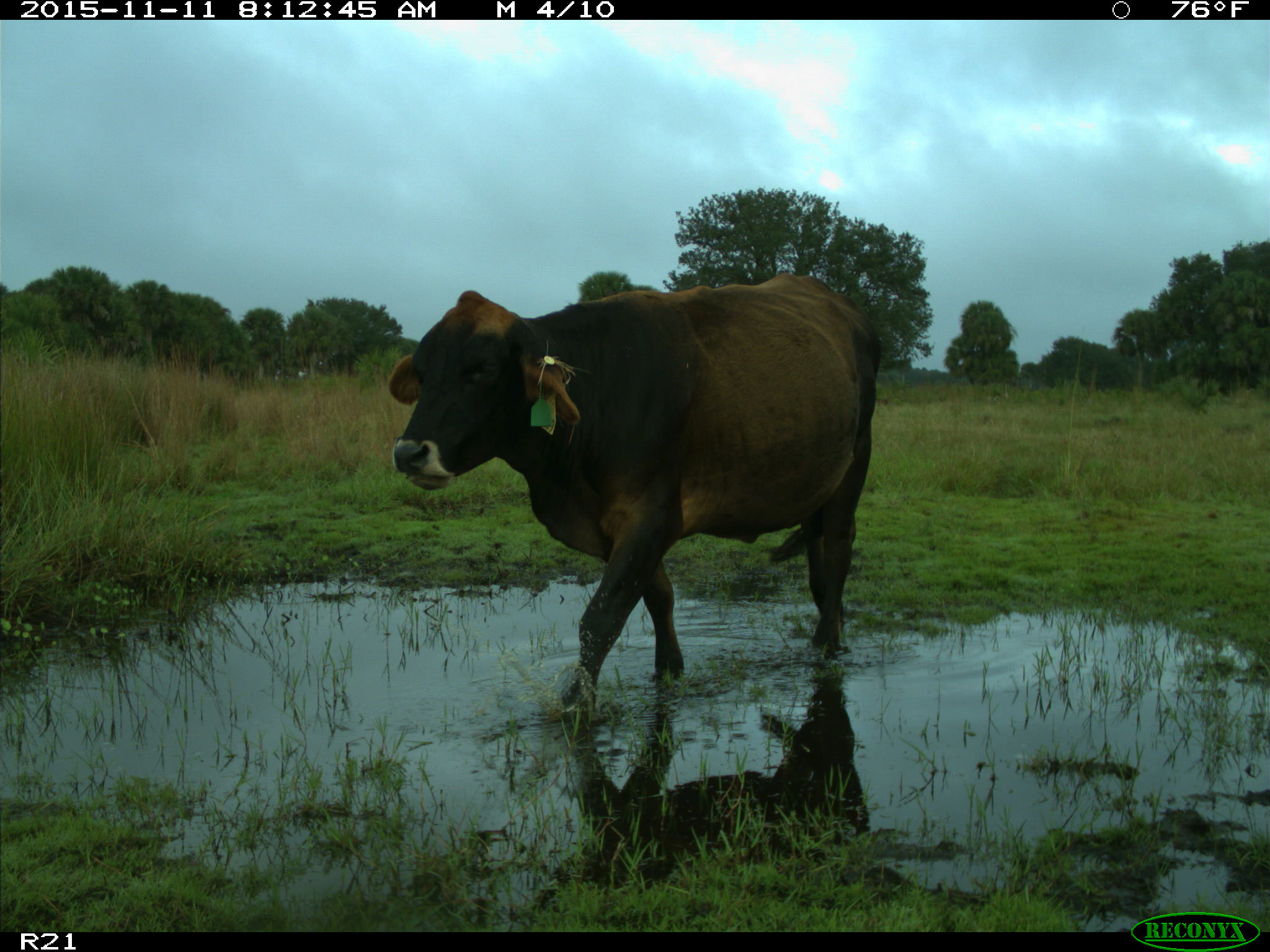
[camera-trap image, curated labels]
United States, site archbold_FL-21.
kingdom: Animalia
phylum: Chordata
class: Mammalia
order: Artiodactyla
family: Bovidae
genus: Bos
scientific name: Bos taurus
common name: domestic cow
Bos taurus (domestic cow).